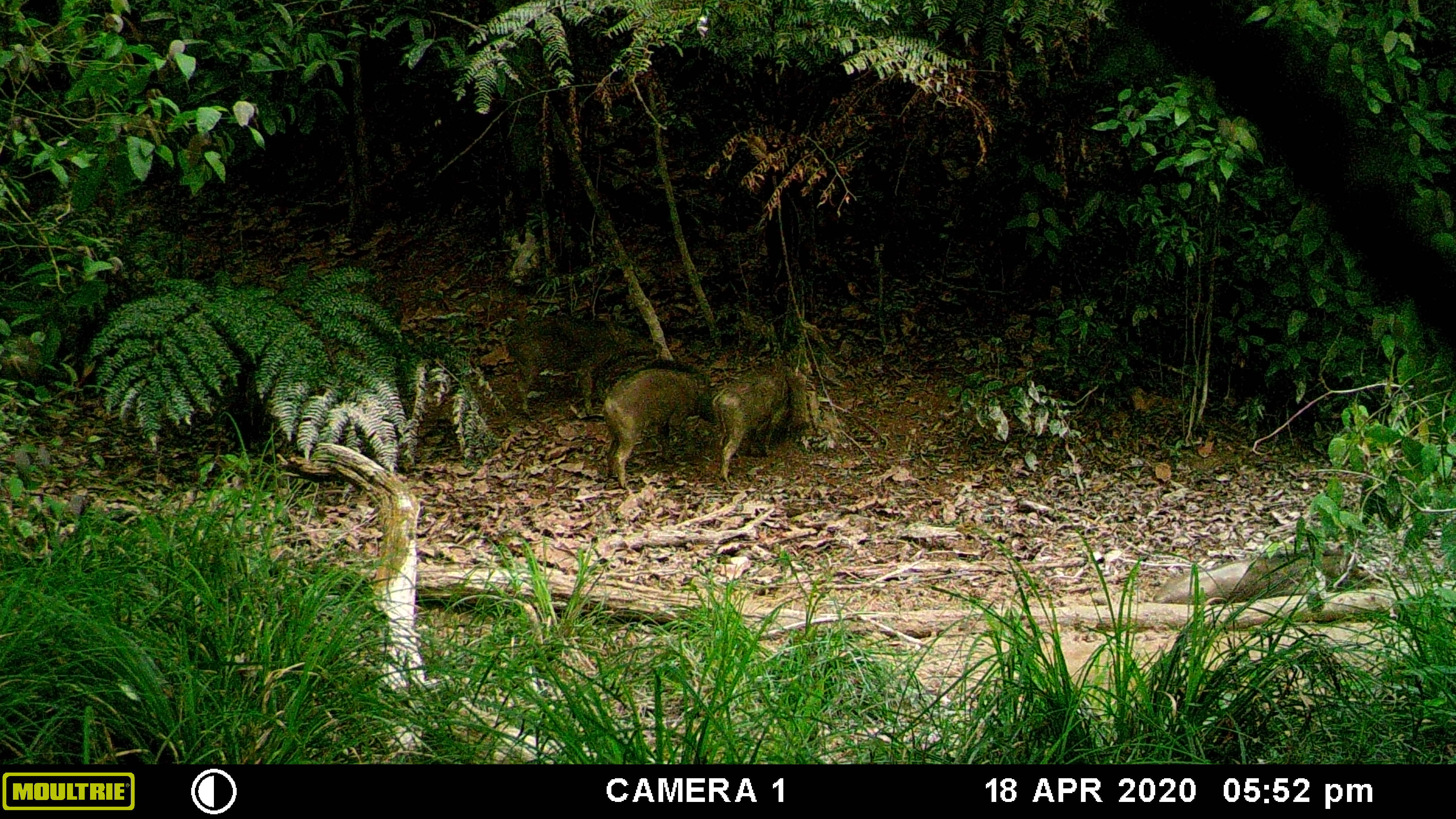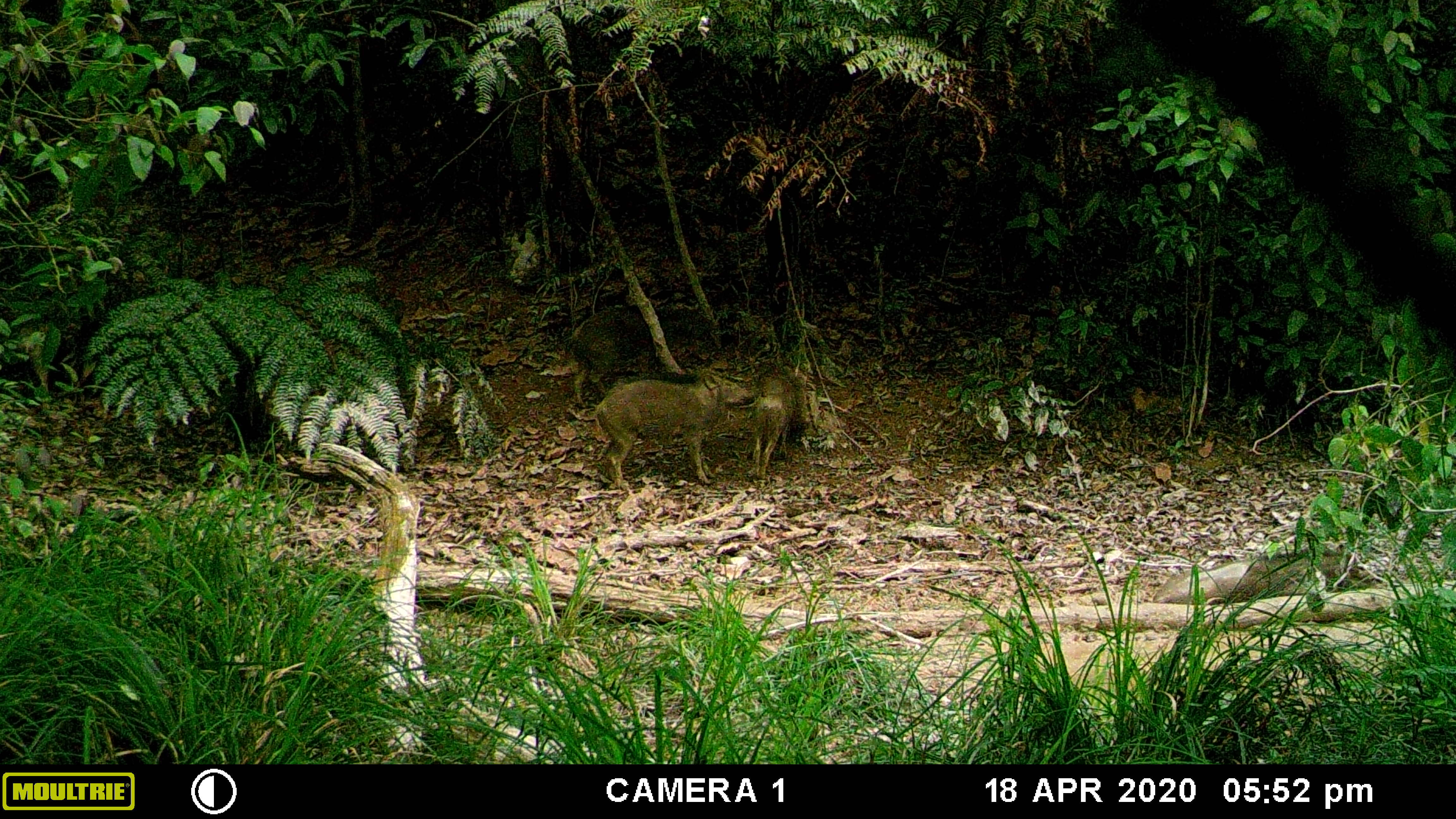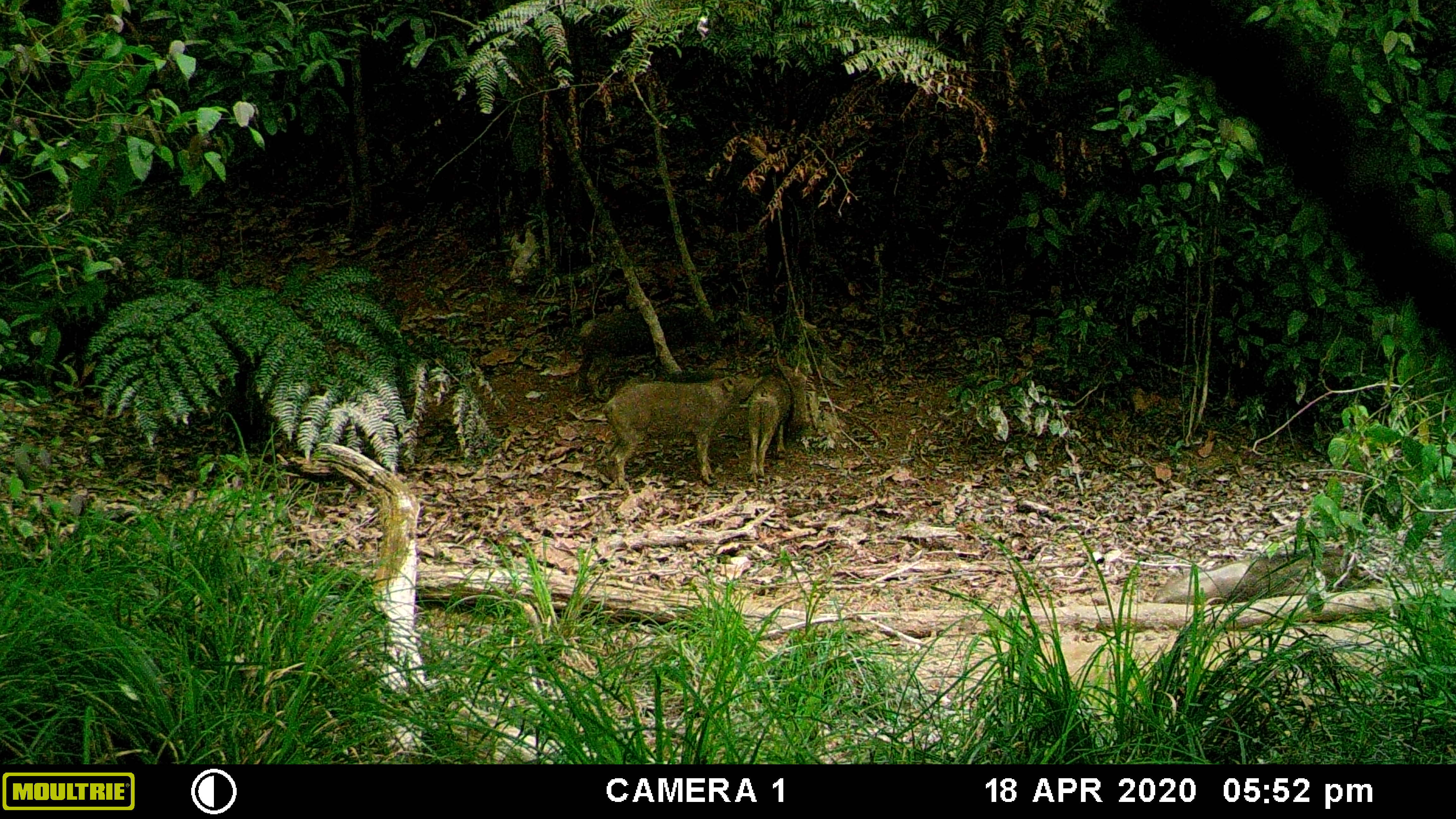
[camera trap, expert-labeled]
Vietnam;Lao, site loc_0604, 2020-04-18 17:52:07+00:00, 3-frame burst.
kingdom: Animalia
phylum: Chordata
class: Mammalia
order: Artiodactyla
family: Suidae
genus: Sus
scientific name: Sus scrofa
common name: eurasian wild pig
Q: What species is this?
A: Eurasian wild pig (Sus scrofa).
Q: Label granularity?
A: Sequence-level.